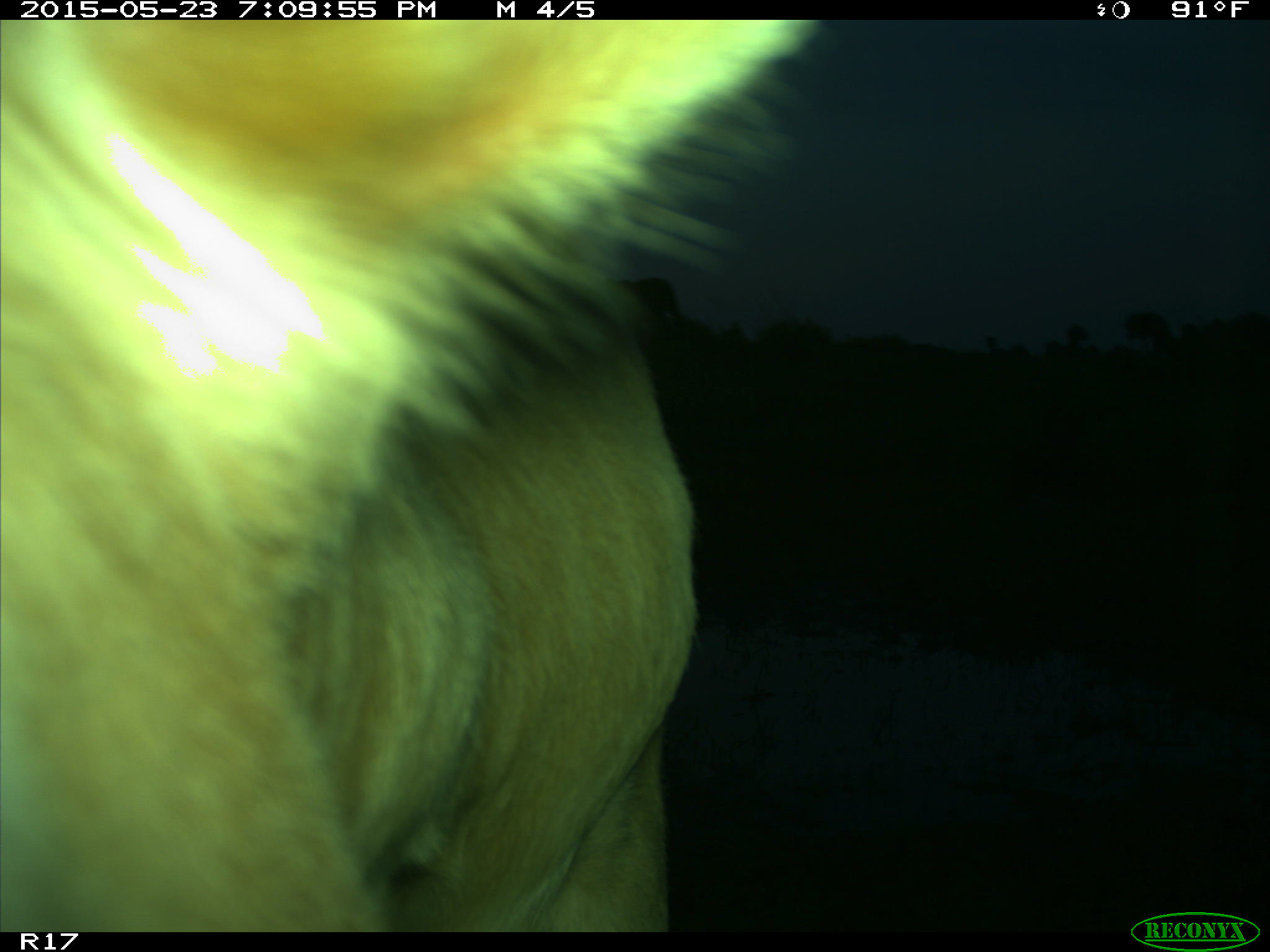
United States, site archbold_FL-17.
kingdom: Animalia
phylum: Chordata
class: Mammalia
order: Artiodactyla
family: Bovidae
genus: Bos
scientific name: Bos taurus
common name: domestic cow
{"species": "Bos taurus (domestic cow)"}